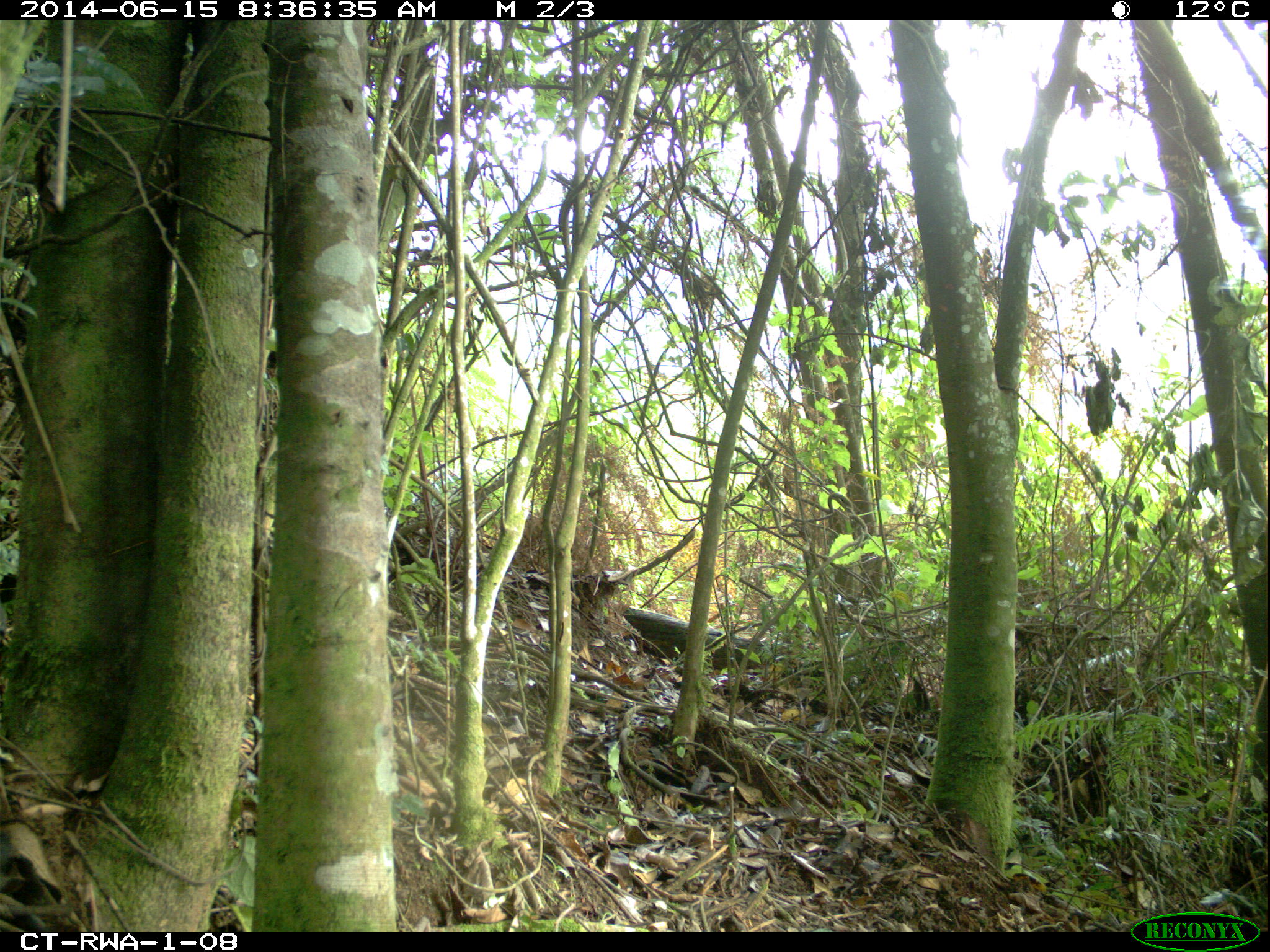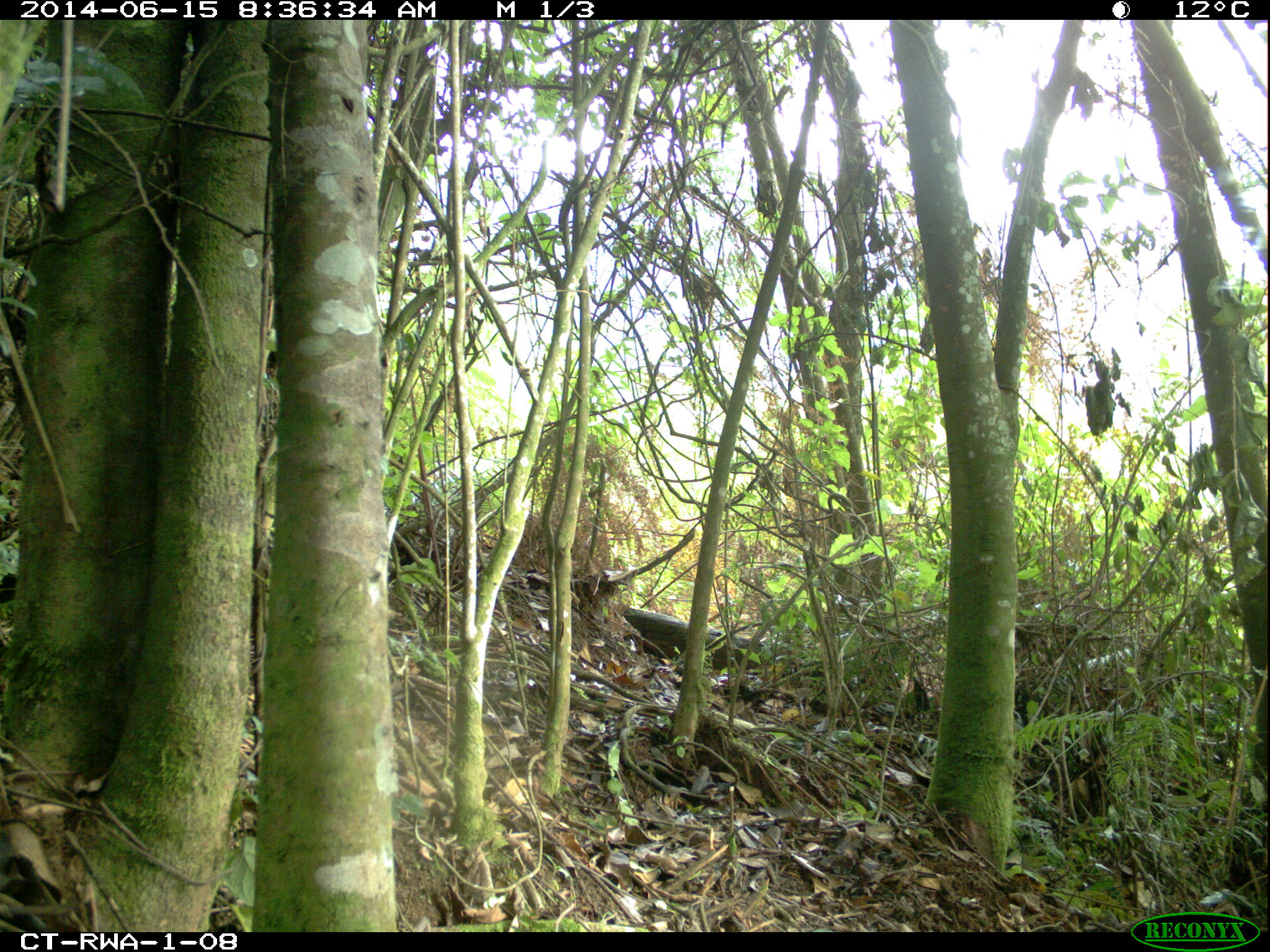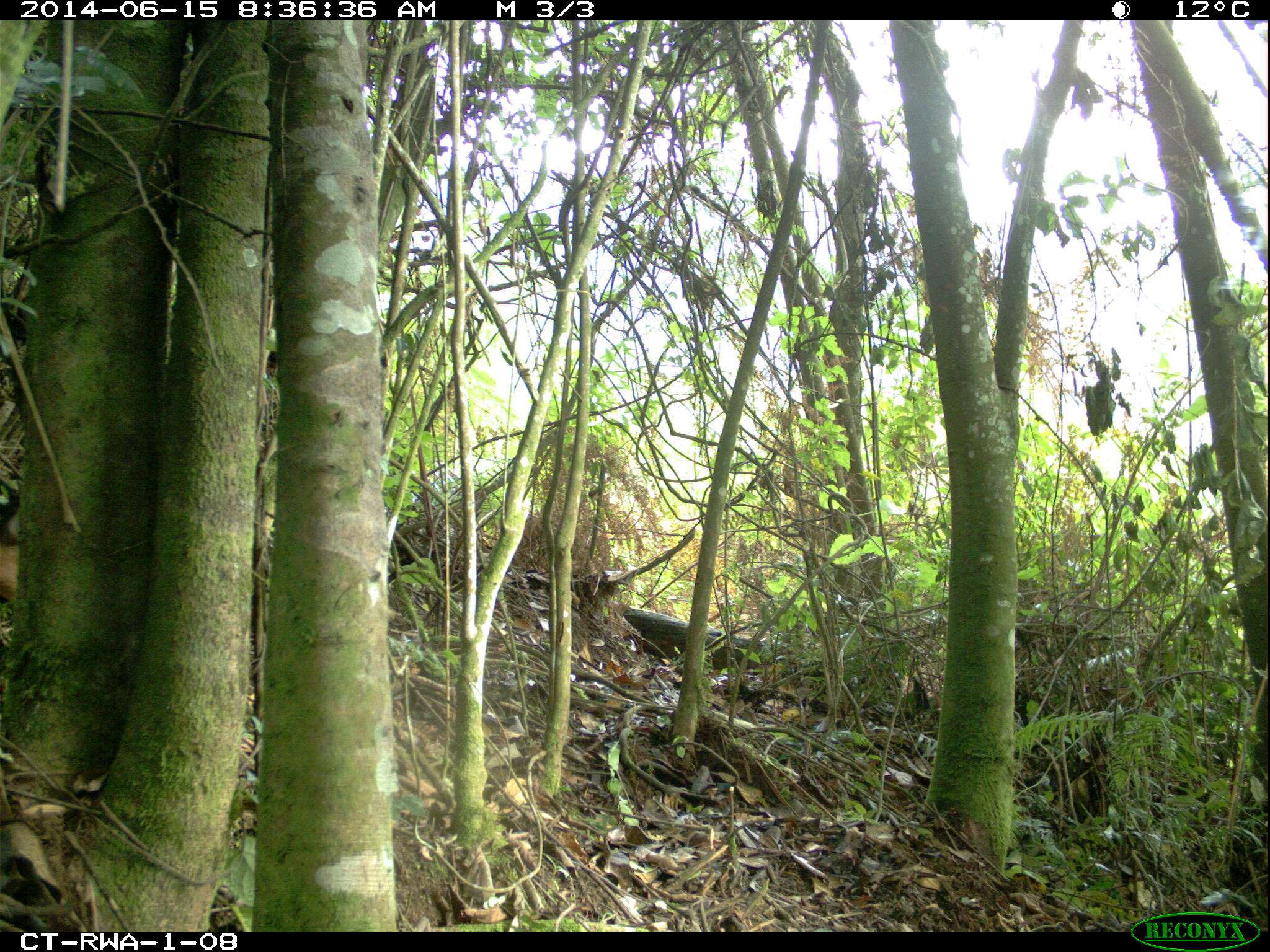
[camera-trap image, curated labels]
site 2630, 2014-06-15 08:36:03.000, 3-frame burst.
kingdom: Animalia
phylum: Chordata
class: Mammalia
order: Artiodactyla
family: Bovidae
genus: Cephalophus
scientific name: Cephalophus nigrifrons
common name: black-fronted duiker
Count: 1.